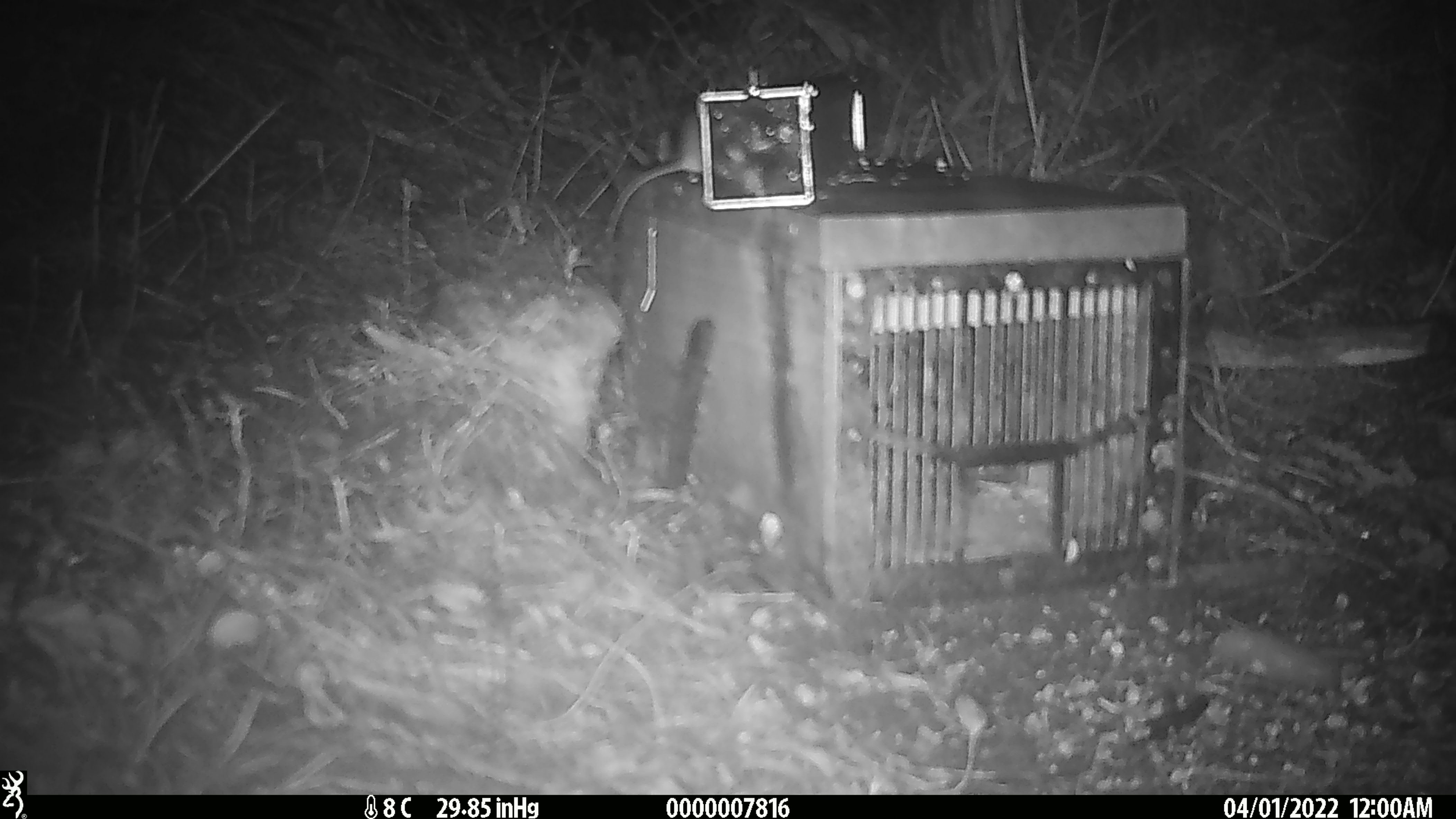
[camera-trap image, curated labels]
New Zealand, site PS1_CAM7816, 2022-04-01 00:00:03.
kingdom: Animalia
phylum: Chordata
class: Mammalia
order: Rodentia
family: Muridae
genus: Mus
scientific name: Mus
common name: mouse